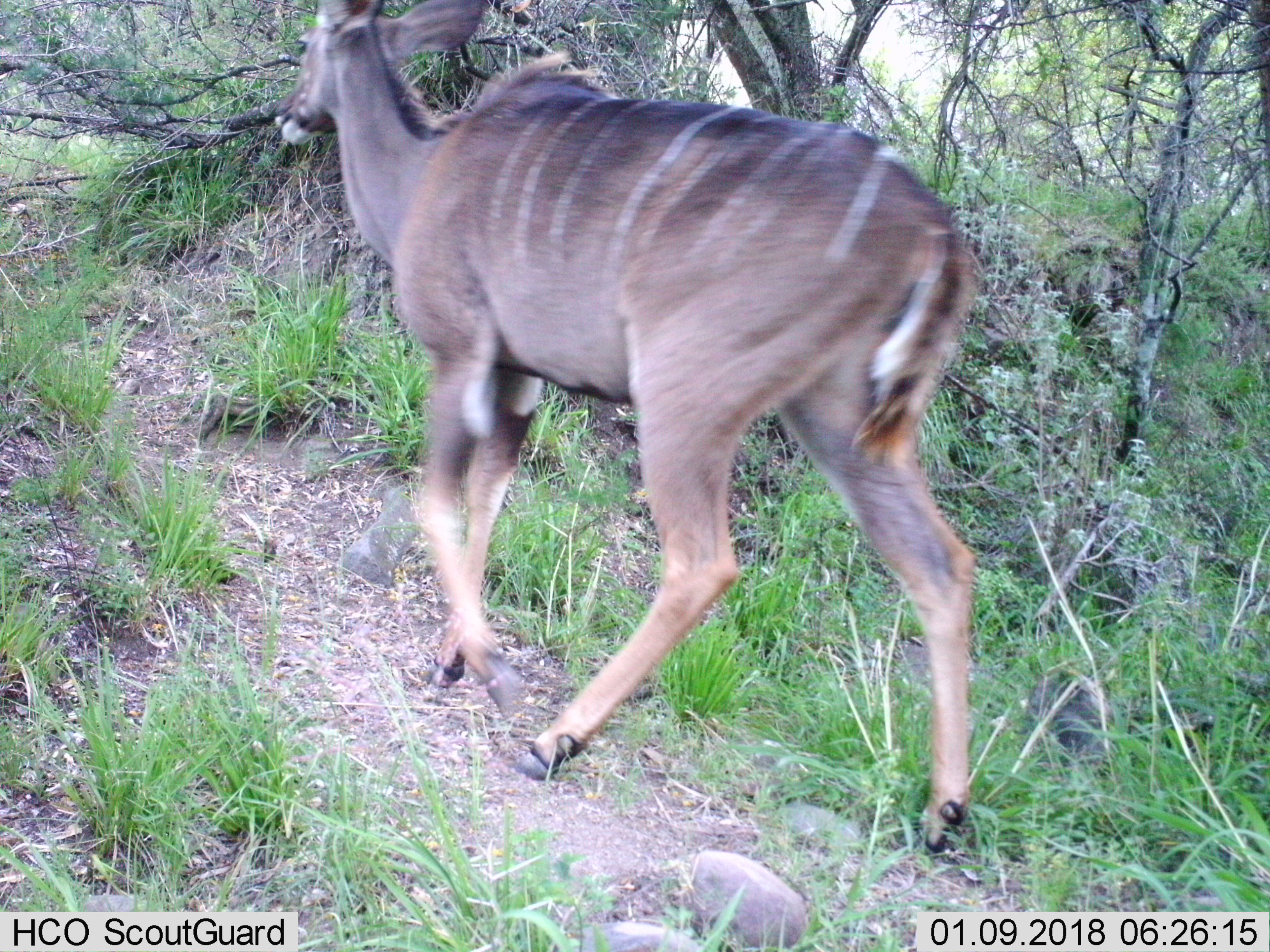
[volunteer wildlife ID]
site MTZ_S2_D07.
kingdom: Animalia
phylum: Chordata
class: Mammalia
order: Artiodactyla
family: Bovidae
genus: Tragelaphus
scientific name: Tragelaphus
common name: kudu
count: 1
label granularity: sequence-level